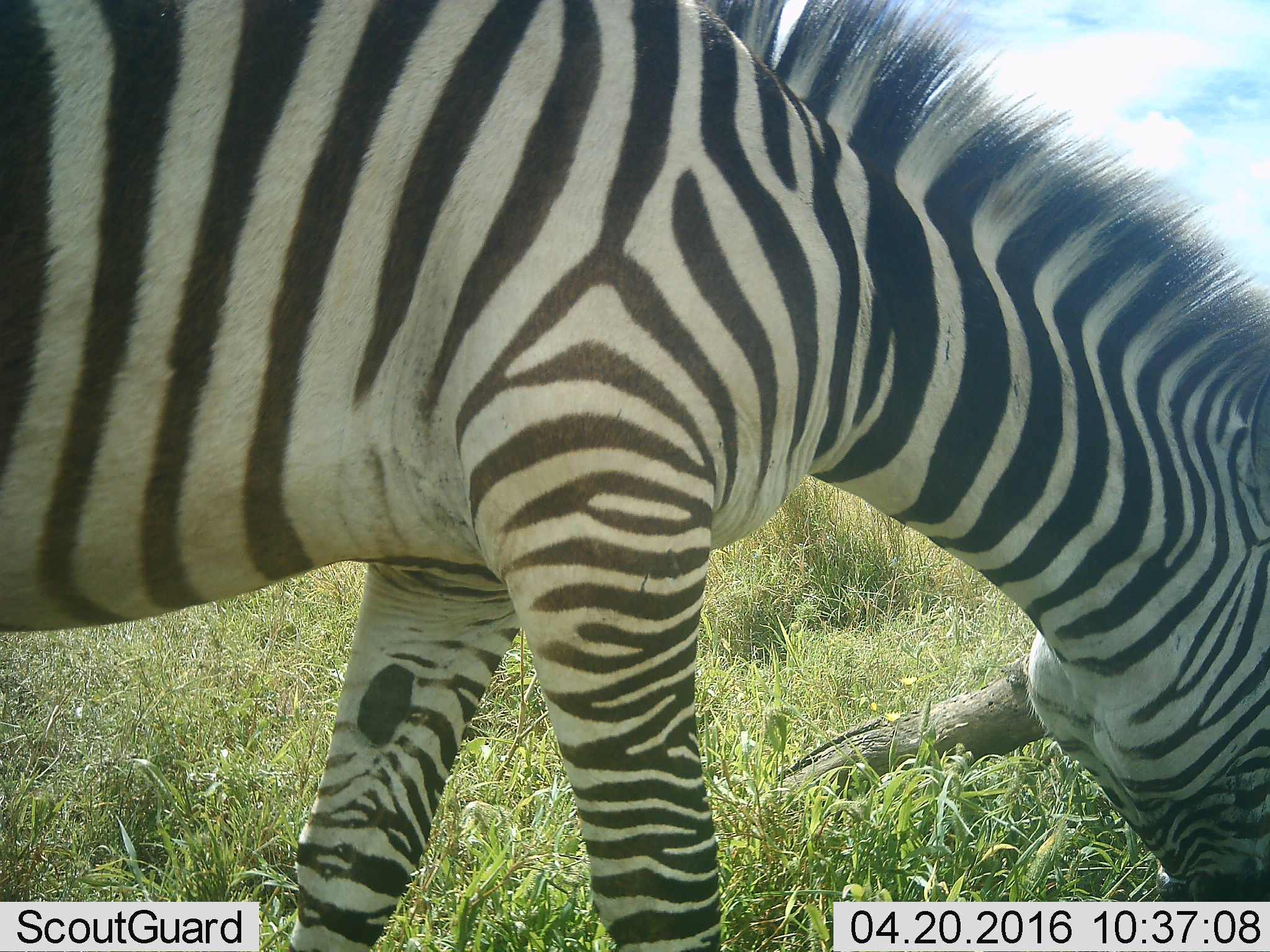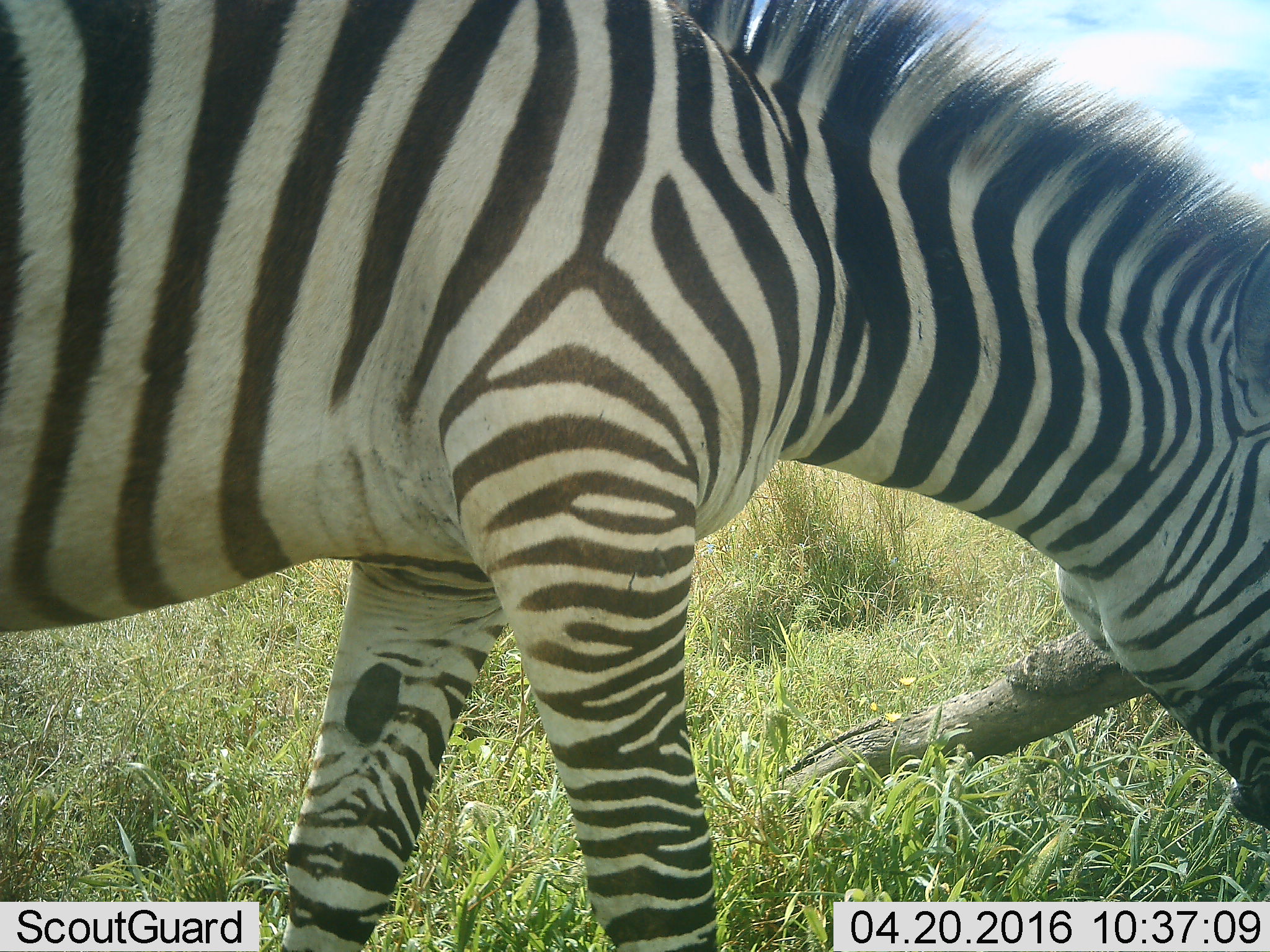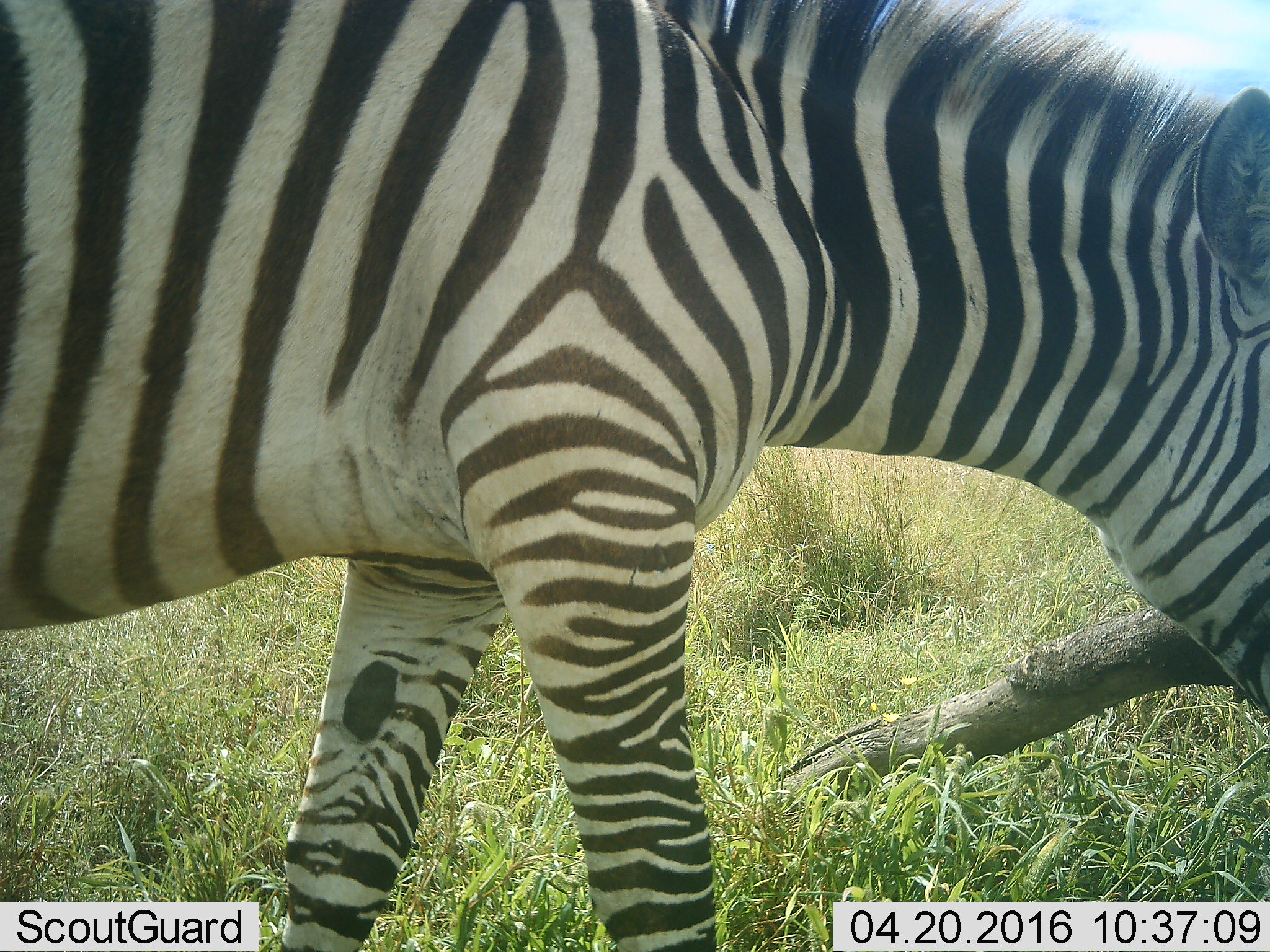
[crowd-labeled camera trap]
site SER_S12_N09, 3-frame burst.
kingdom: Animalia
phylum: Chordata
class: Mammalia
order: Perissodactyla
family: Equidae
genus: Equus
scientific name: Equus quagga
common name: plains zebra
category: zebraplains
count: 1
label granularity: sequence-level